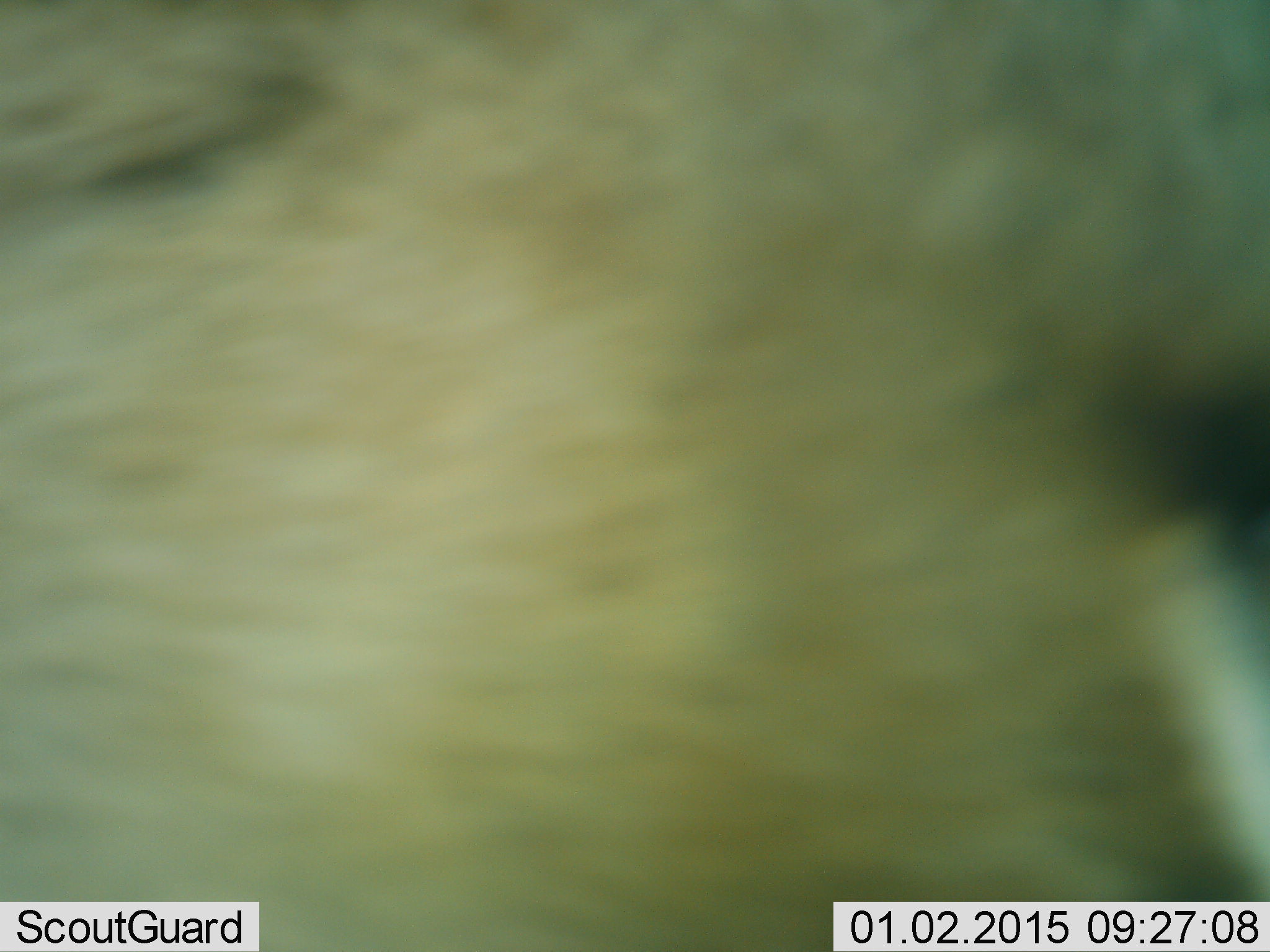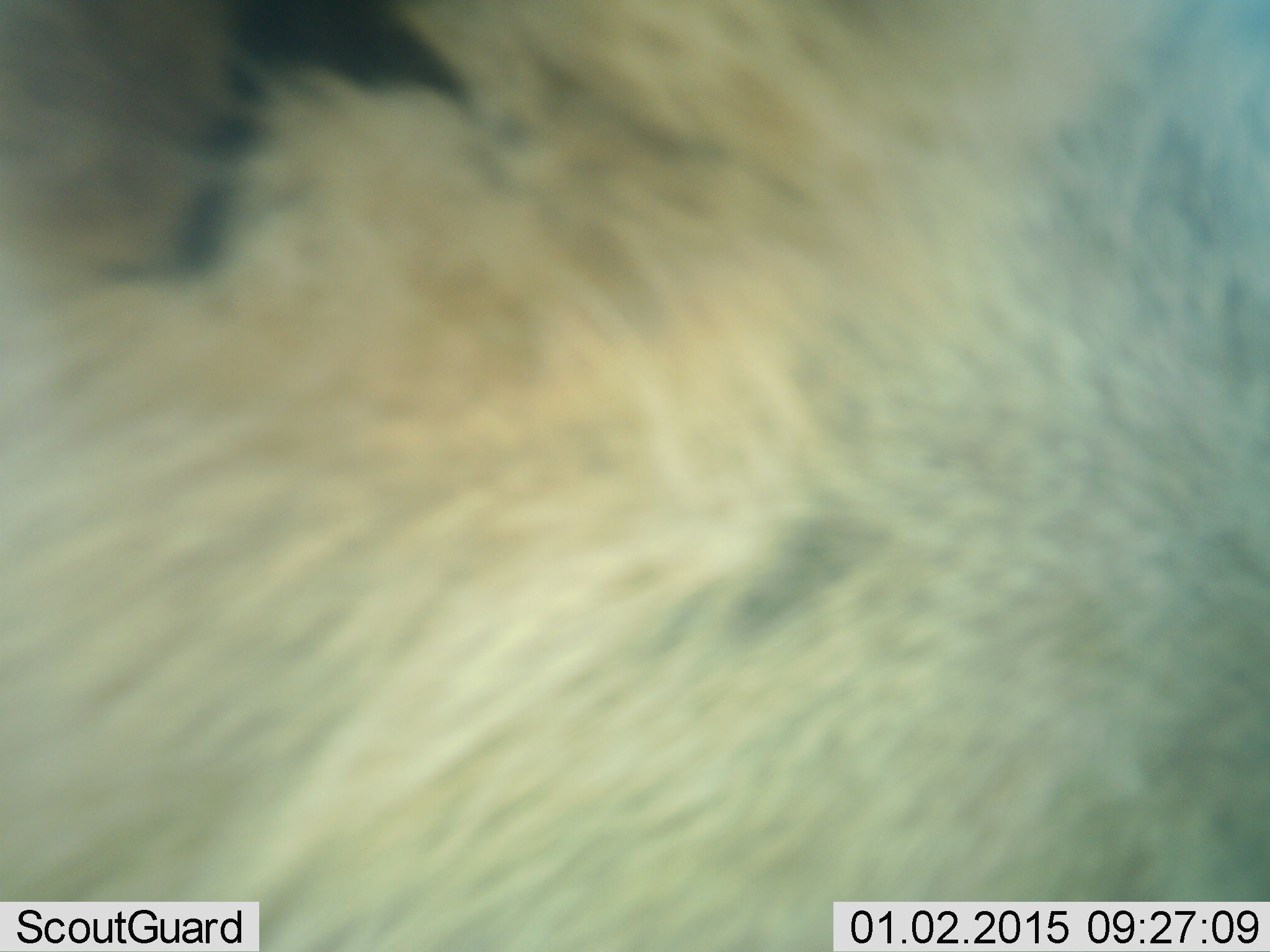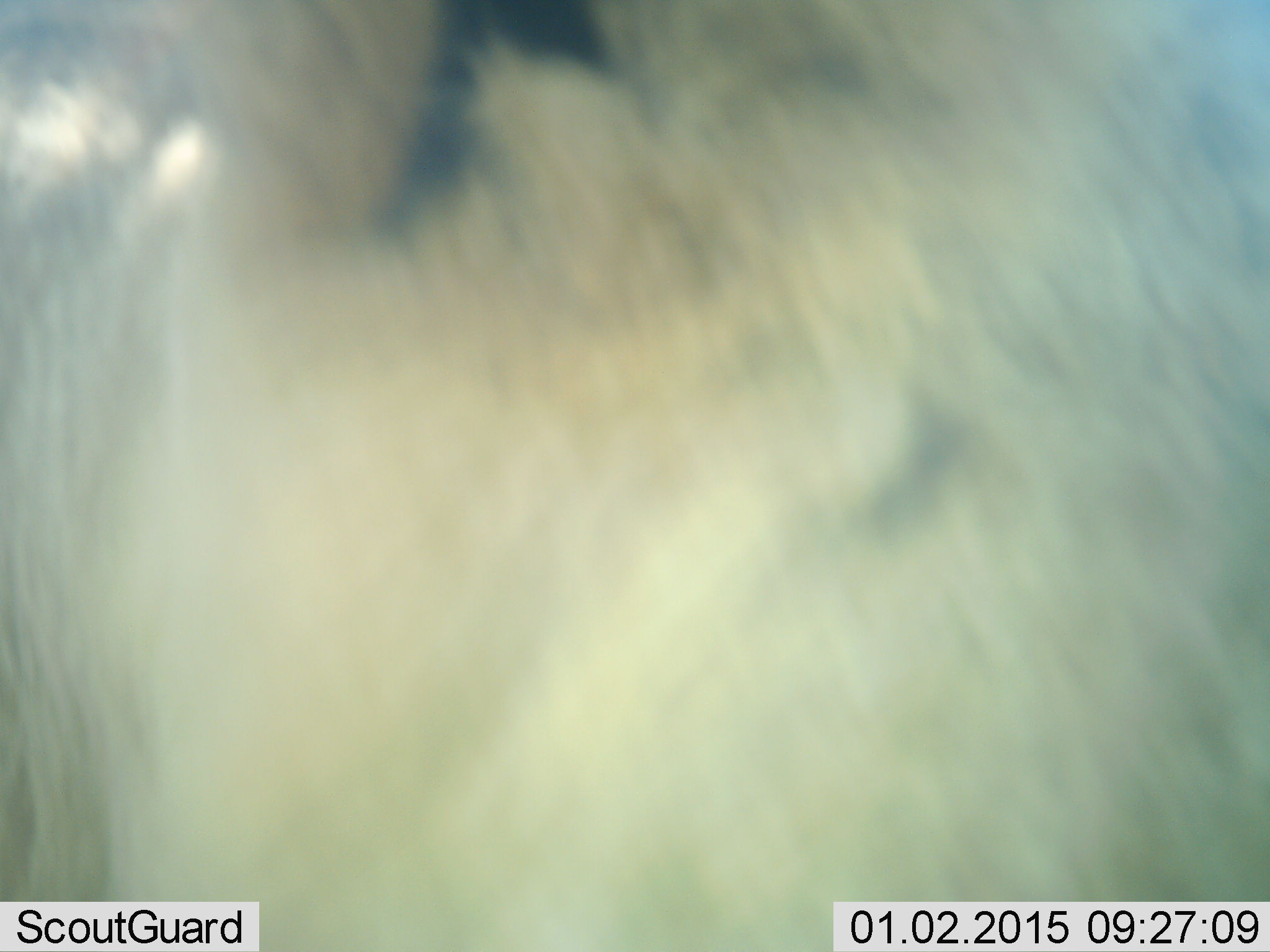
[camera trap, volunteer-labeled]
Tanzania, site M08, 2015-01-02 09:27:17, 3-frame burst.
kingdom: Animalia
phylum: Chordata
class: Mammalia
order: Carnivora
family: Felidae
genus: Panthera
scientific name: Panthera leo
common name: lion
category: lionfemale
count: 1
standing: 83%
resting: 0%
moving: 33%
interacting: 0%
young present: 0%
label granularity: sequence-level